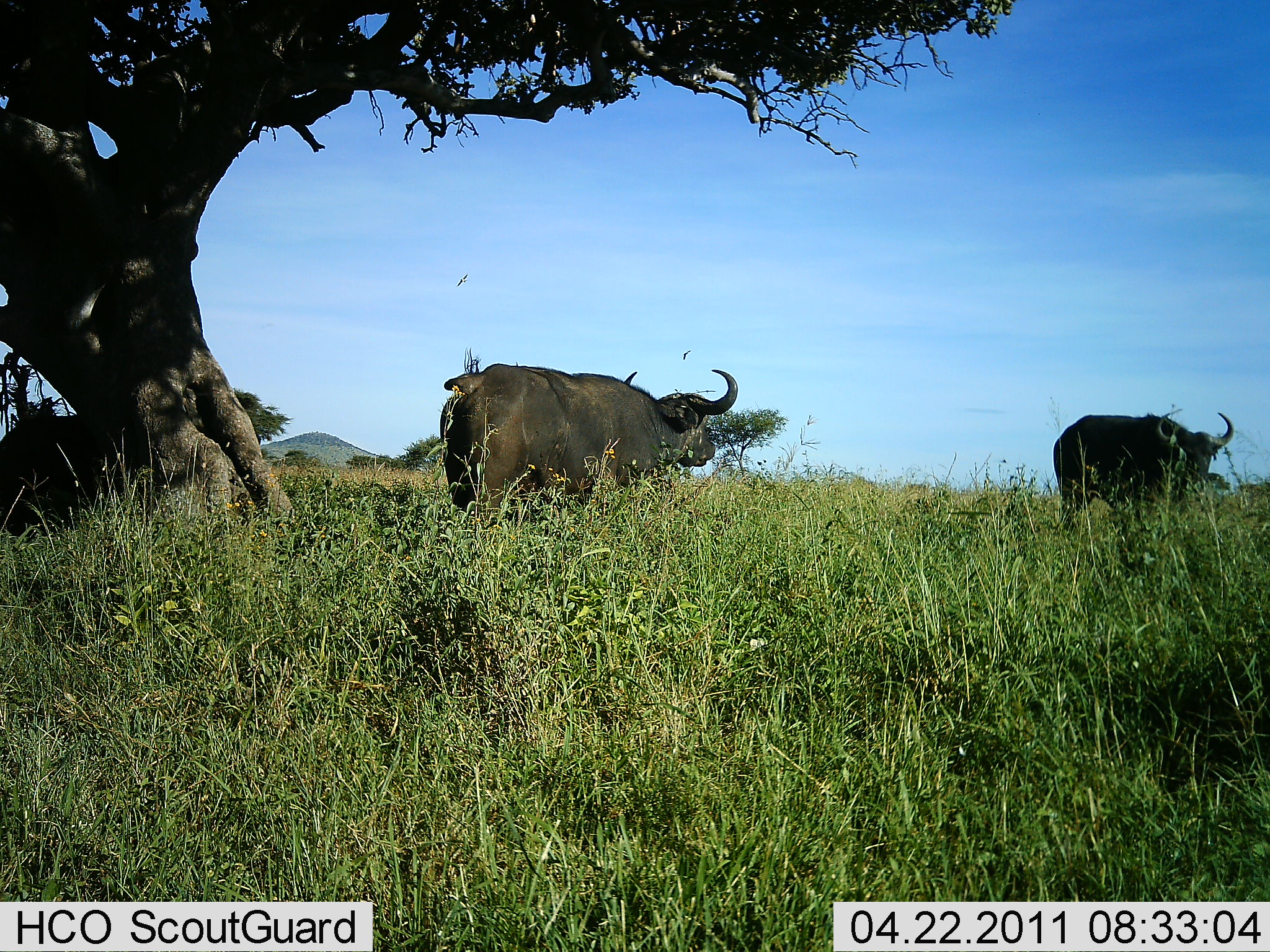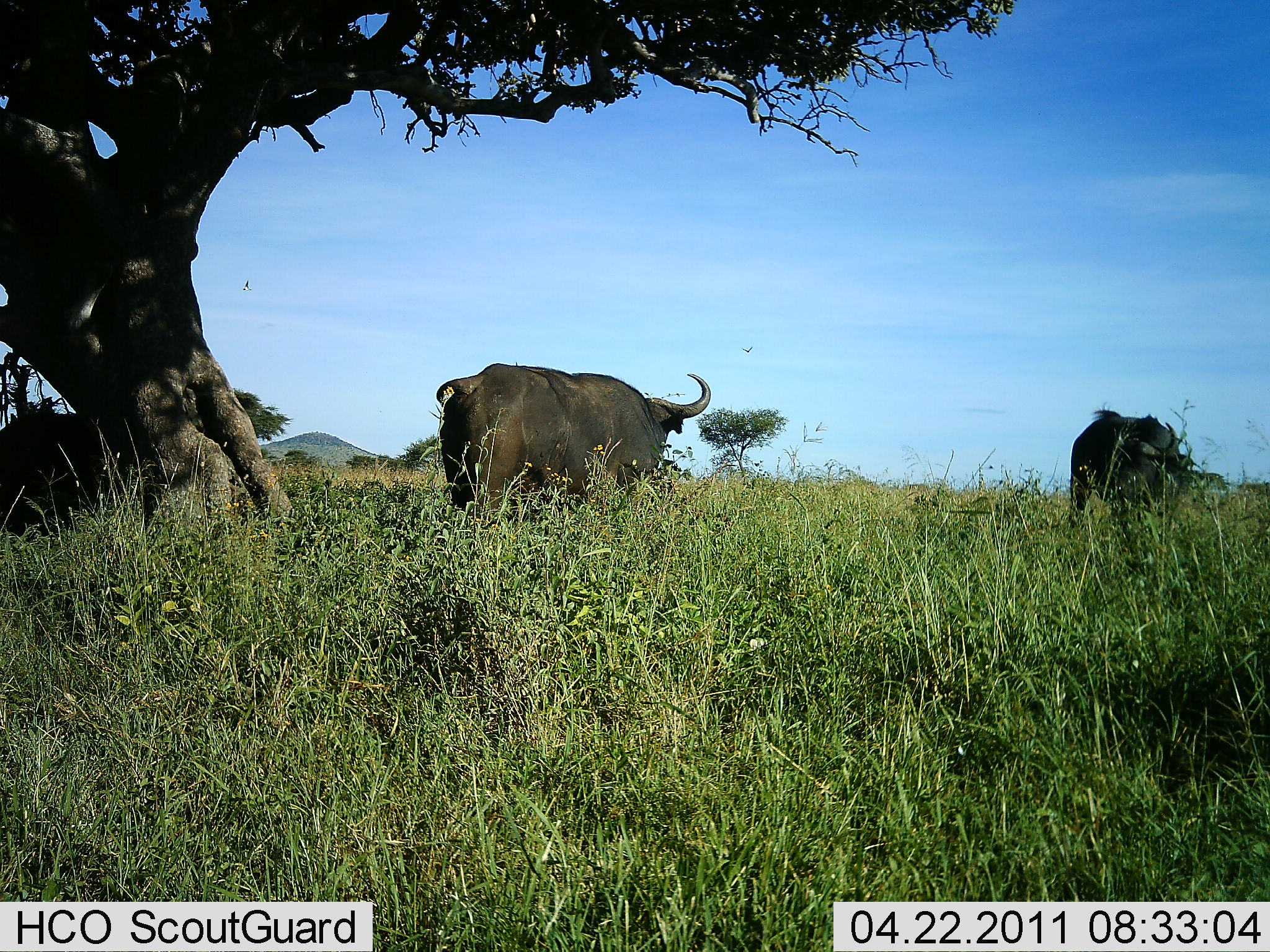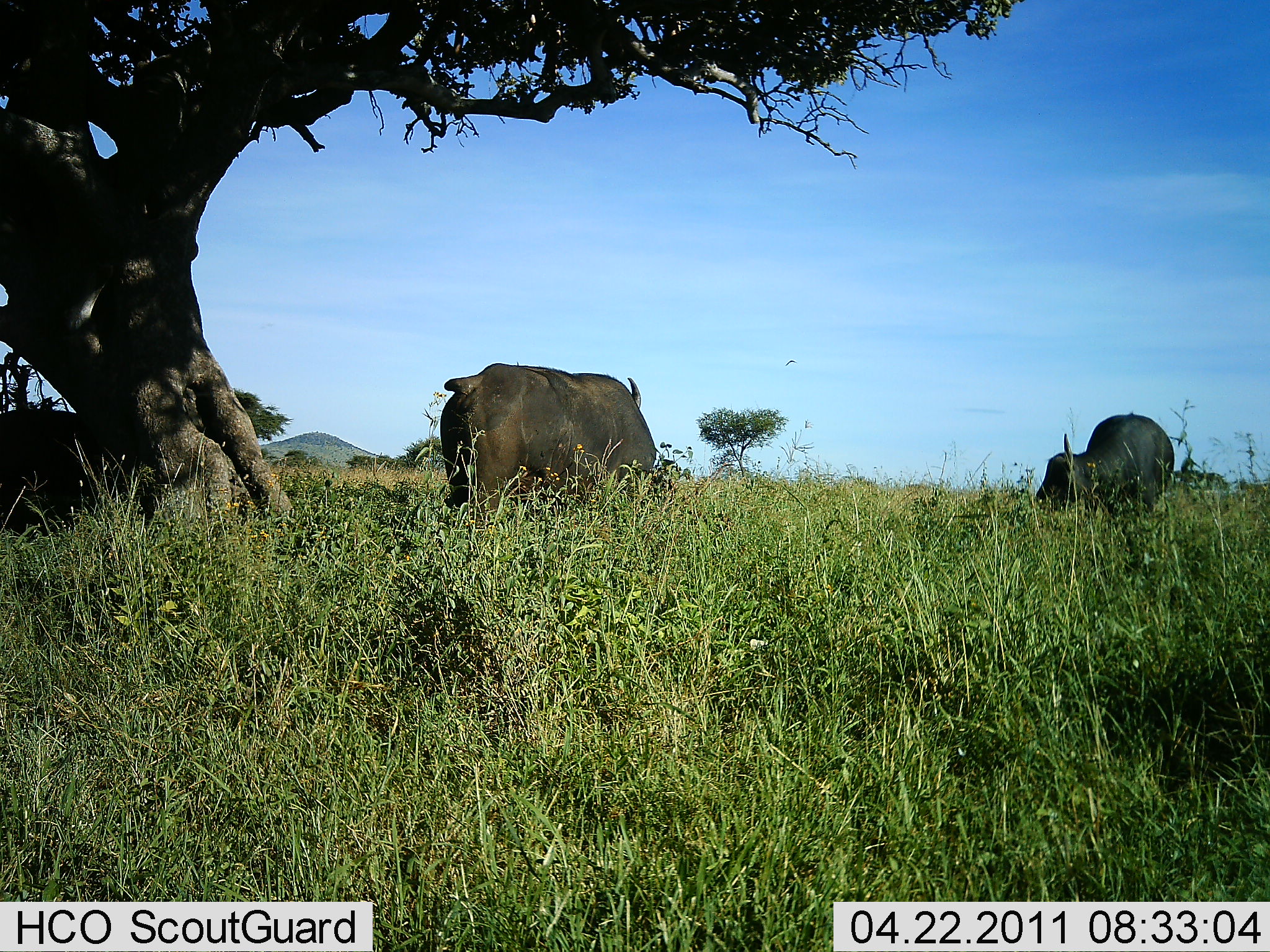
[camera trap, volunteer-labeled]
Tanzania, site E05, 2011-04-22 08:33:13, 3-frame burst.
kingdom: Animalia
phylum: Chordata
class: Mammalia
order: Artiodactyla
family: Bovidae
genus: Syncerus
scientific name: Syncerus caffer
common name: cape buffalo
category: buffalo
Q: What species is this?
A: Buffalo (cape buffalo) (Syncerus caffer).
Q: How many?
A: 3.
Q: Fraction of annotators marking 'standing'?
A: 50%.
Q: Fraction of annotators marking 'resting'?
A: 20%.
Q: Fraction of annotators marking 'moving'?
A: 50%.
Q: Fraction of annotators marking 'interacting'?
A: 0%.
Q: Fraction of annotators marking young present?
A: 0%.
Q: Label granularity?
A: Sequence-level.